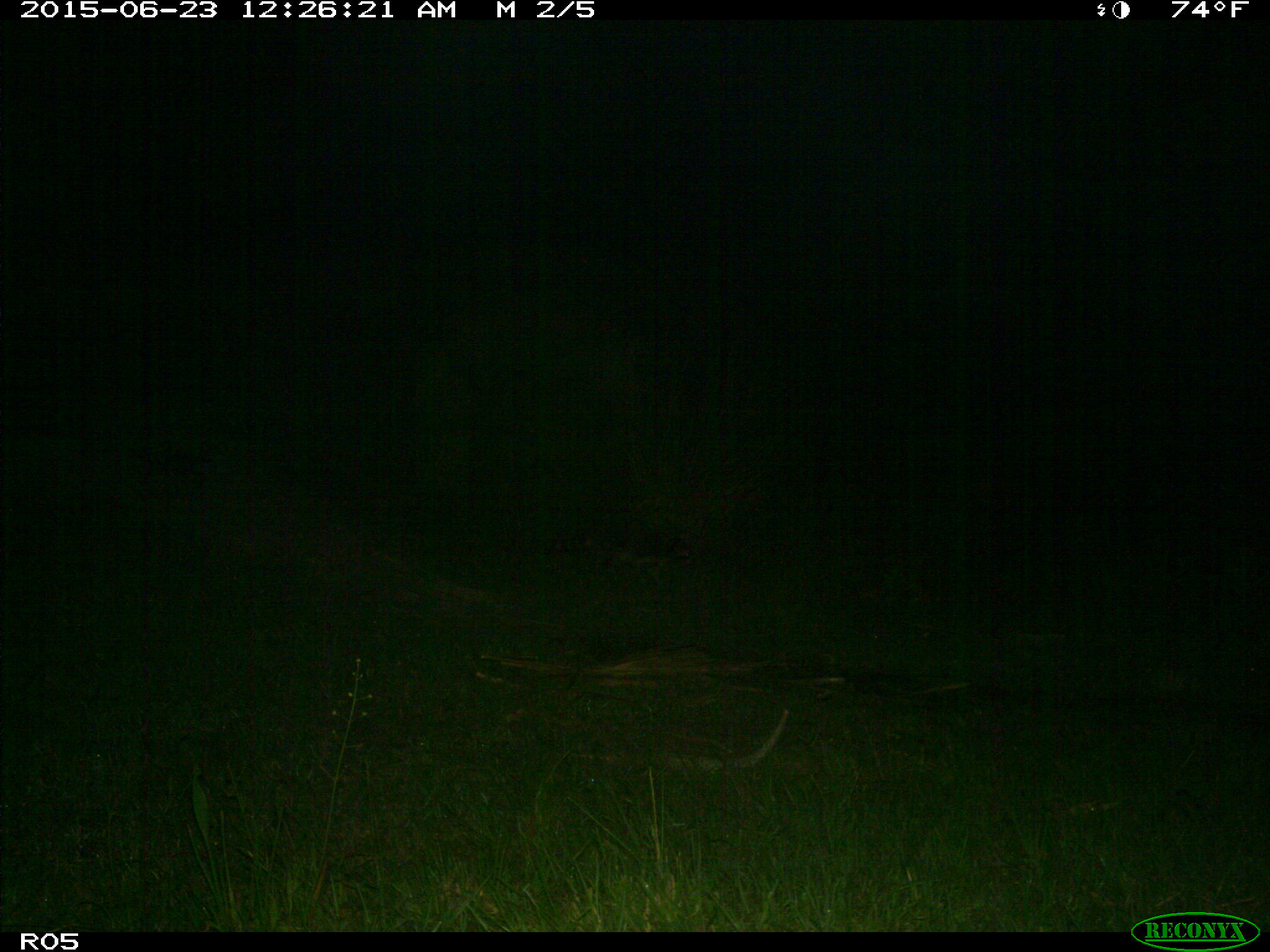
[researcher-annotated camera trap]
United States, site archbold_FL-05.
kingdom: Animalia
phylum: Chordata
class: Mammalia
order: Carnivora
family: Procyonidae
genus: Procyon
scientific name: Procyon lotor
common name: common raccoon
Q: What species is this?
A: Procyon lotor (common raccoon).